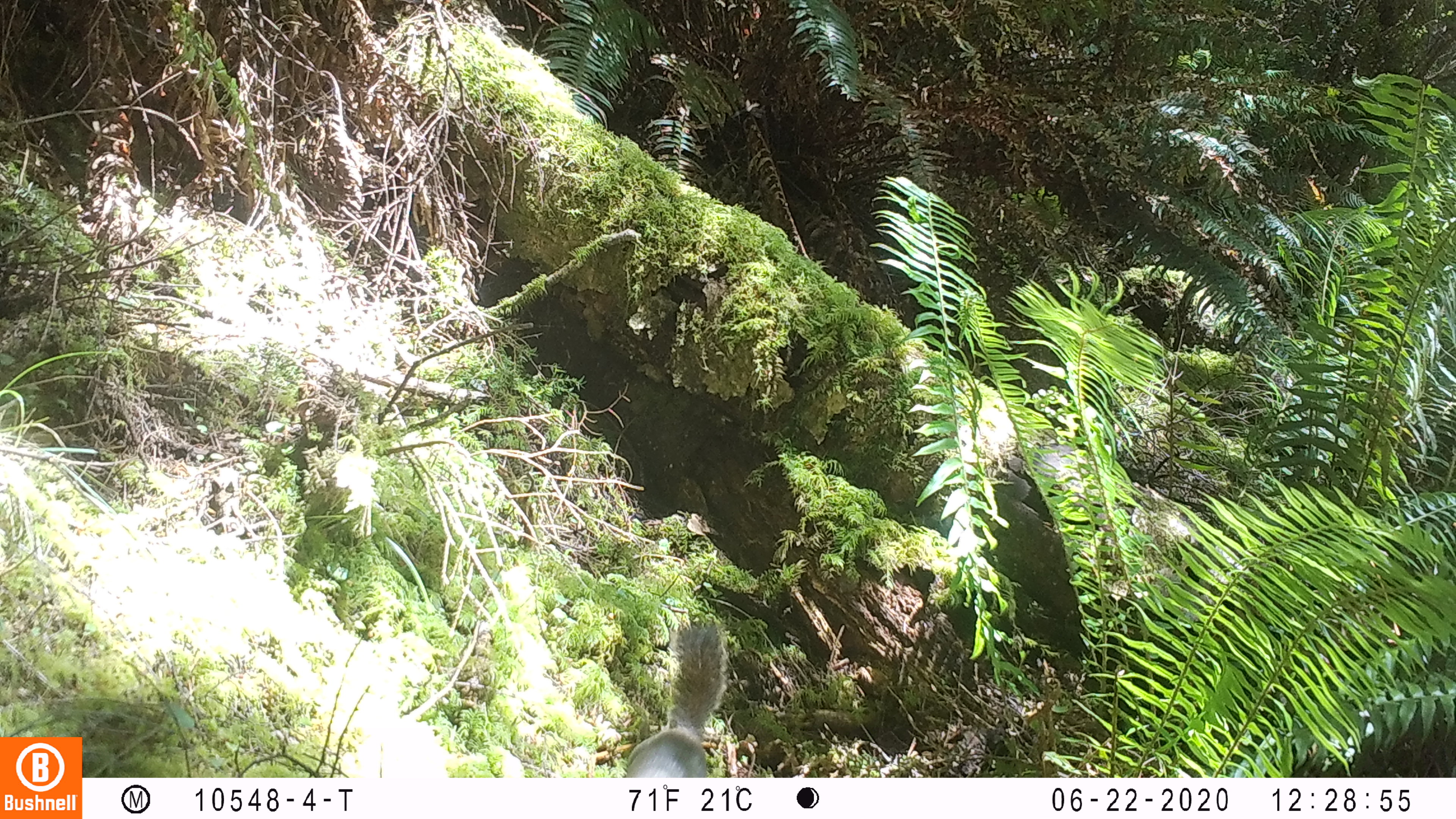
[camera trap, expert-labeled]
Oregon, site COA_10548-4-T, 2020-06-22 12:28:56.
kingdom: Animalia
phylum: Chordata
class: Mammalia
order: Rodentia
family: Sciuridae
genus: Tamiasciurus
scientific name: Tamiasciurus douglasii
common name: douglas squirrel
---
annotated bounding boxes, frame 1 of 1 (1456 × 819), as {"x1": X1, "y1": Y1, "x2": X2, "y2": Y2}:
douglas squirrel: {"x1": 624, "y1": 604, "x2": 735, "y2": 773}